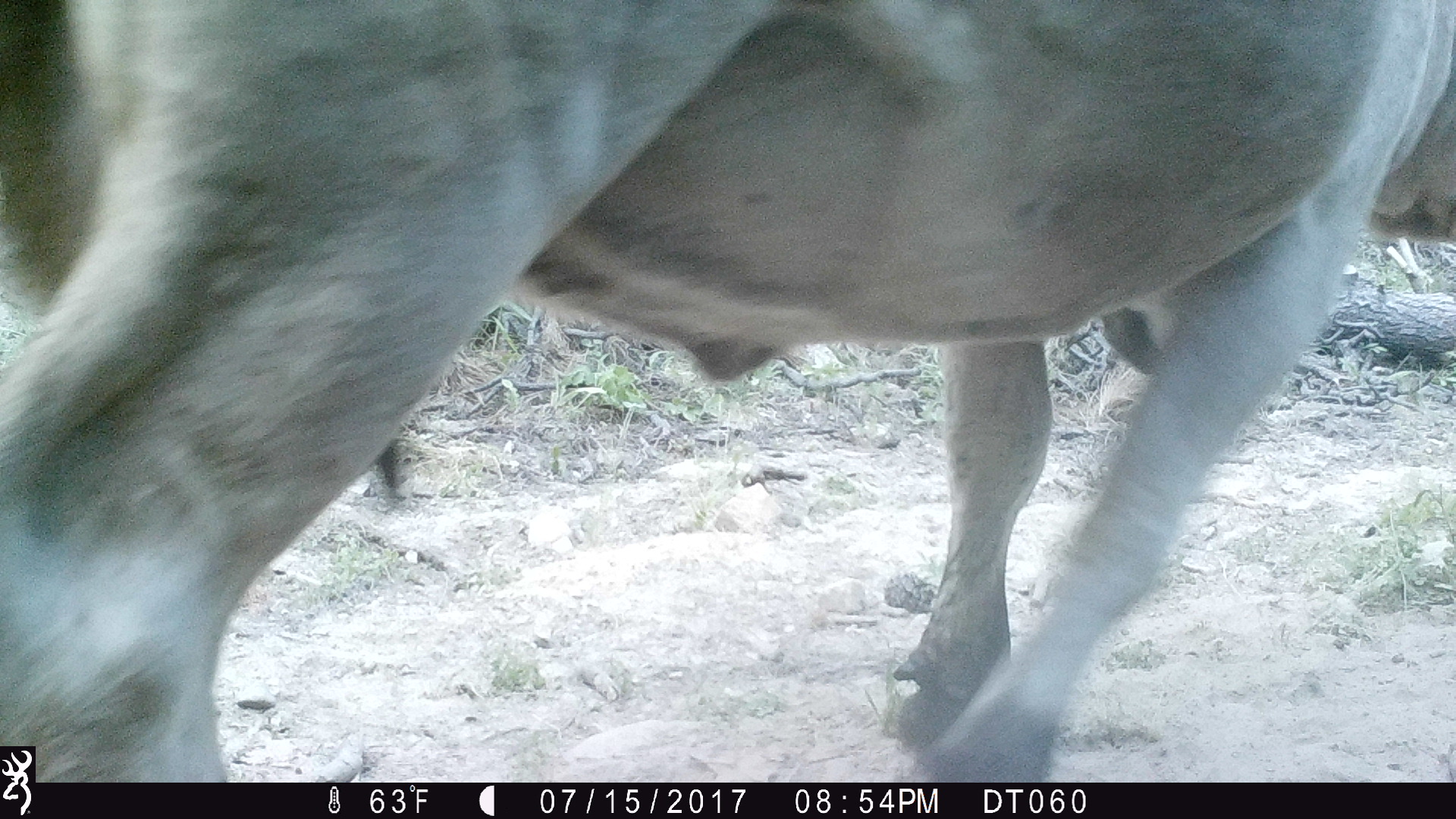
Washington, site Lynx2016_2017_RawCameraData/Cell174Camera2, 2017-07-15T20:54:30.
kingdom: Animalia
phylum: Chordata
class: Mammalia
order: Artiodactyla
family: Bovidae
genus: Bos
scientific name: Bos taurus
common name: domestic cattle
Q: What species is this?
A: Domestic cattle (Bos taurus).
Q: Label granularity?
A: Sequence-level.